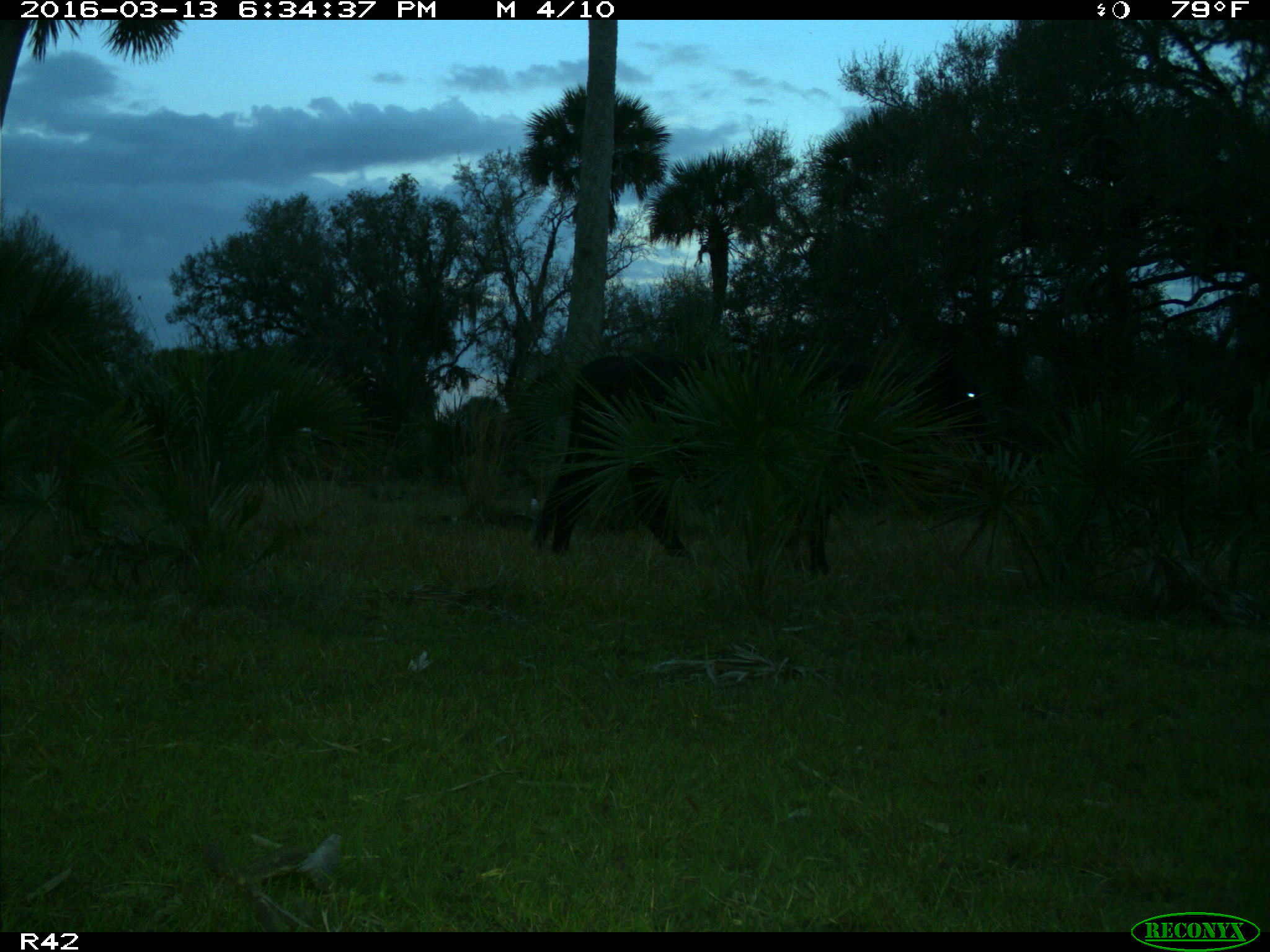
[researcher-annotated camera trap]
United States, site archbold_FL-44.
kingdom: Animalia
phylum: Chordata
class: Mammalia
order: Artiodactyla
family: Bovidae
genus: Bos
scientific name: Bos taurus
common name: domestic cow